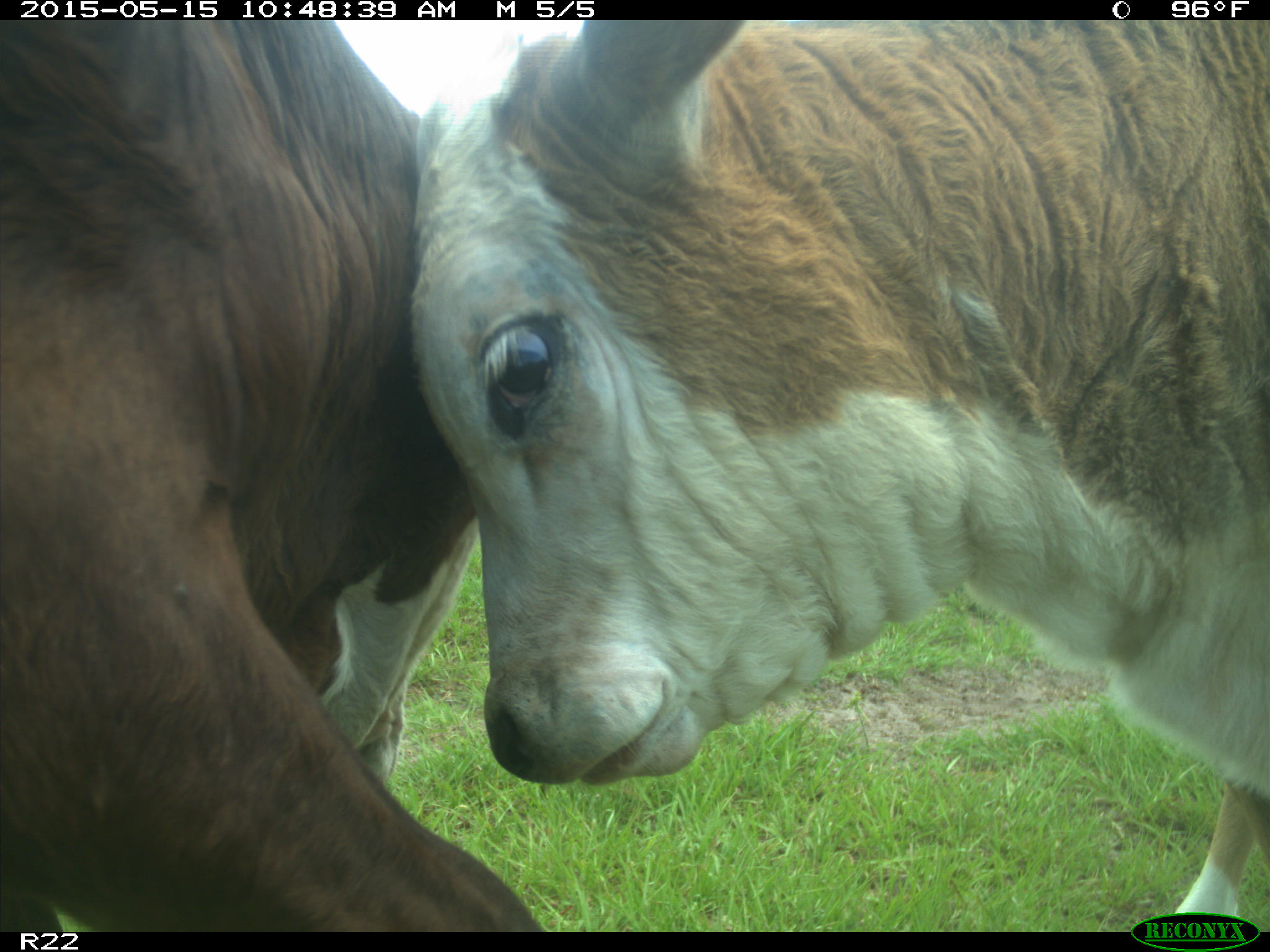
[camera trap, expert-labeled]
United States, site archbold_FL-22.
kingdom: Animalia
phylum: Chordata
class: Mammalia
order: Artiodactyla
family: Bovidae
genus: Bos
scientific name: Bos taurus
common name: domestic cow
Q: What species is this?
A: Bos taurus (domestic cow).